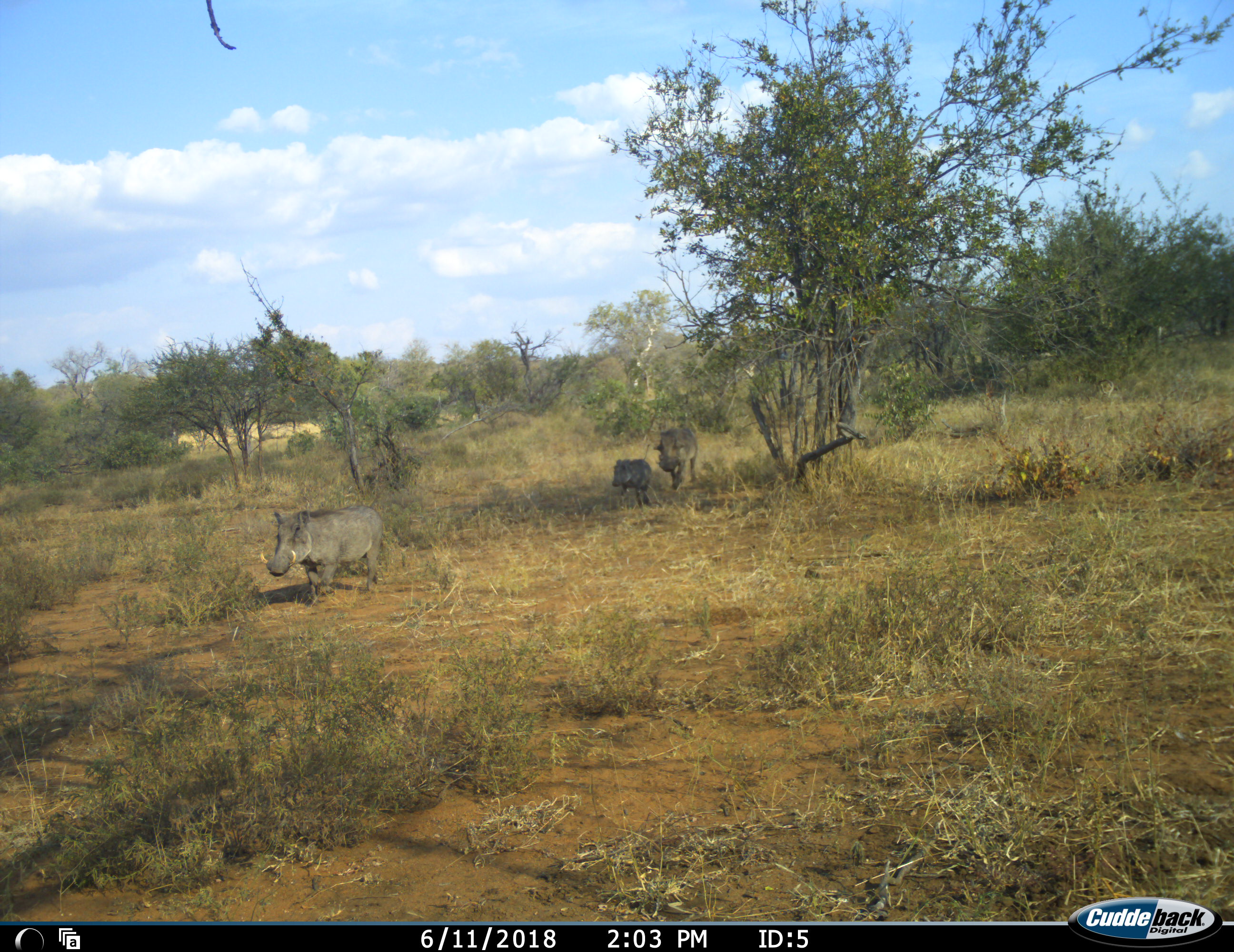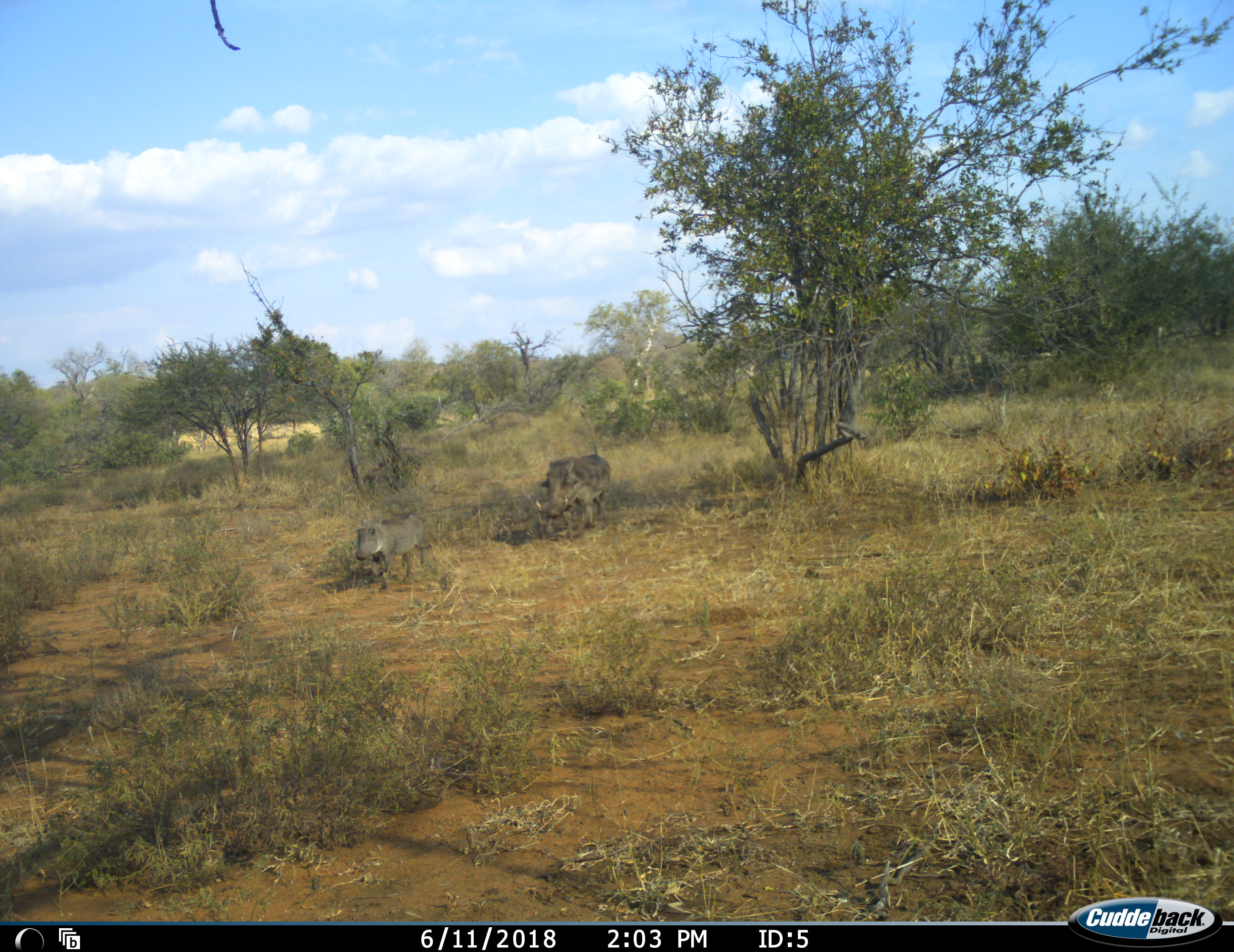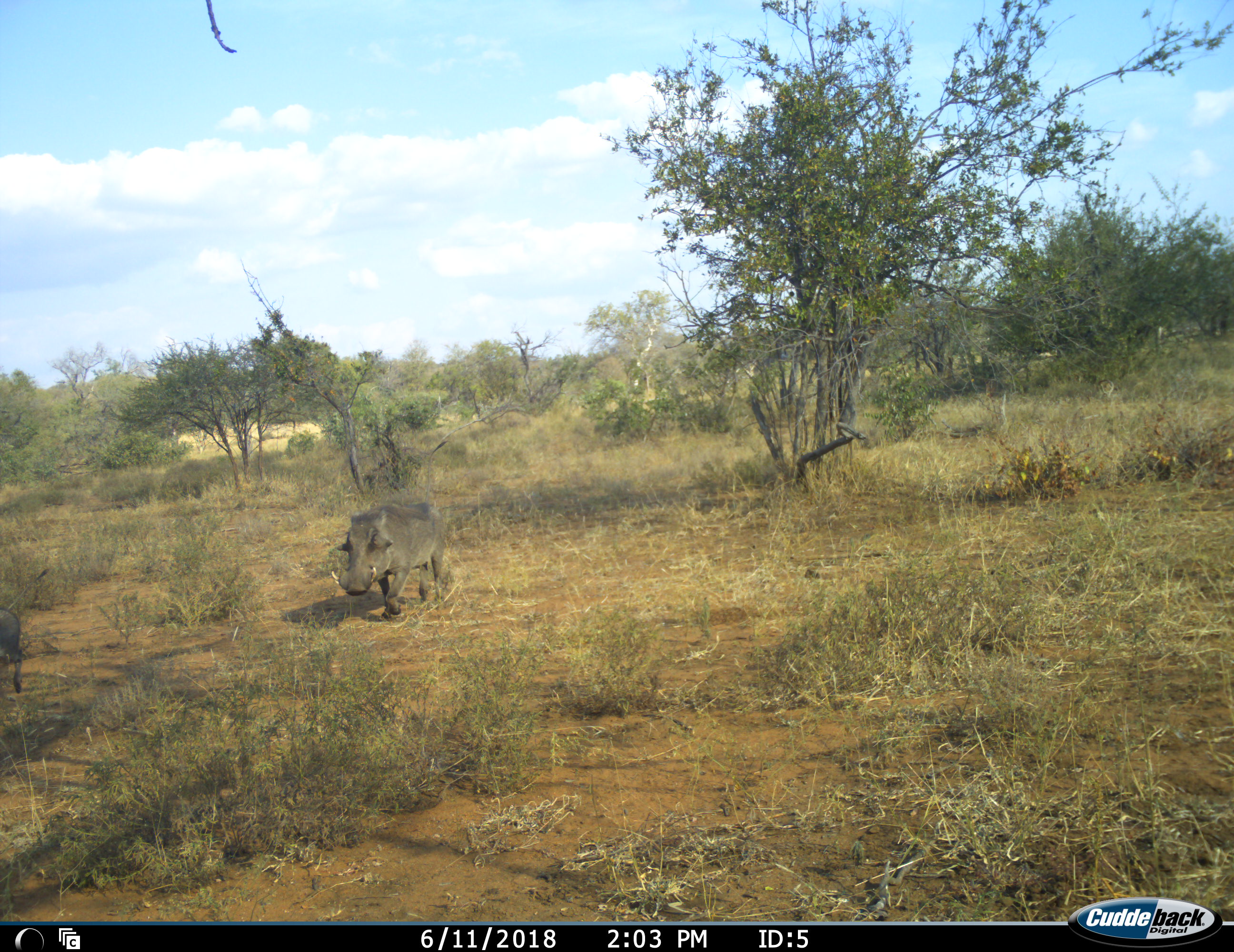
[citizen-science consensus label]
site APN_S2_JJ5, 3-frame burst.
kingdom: Animalia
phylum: Chordata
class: Mammalia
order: Artiodactyla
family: Suidae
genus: Phacochoerus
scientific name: Phacochoerus africanus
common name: warthog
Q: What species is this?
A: Warthog (Phacochoerus africanus).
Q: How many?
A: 3.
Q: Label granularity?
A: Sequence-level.